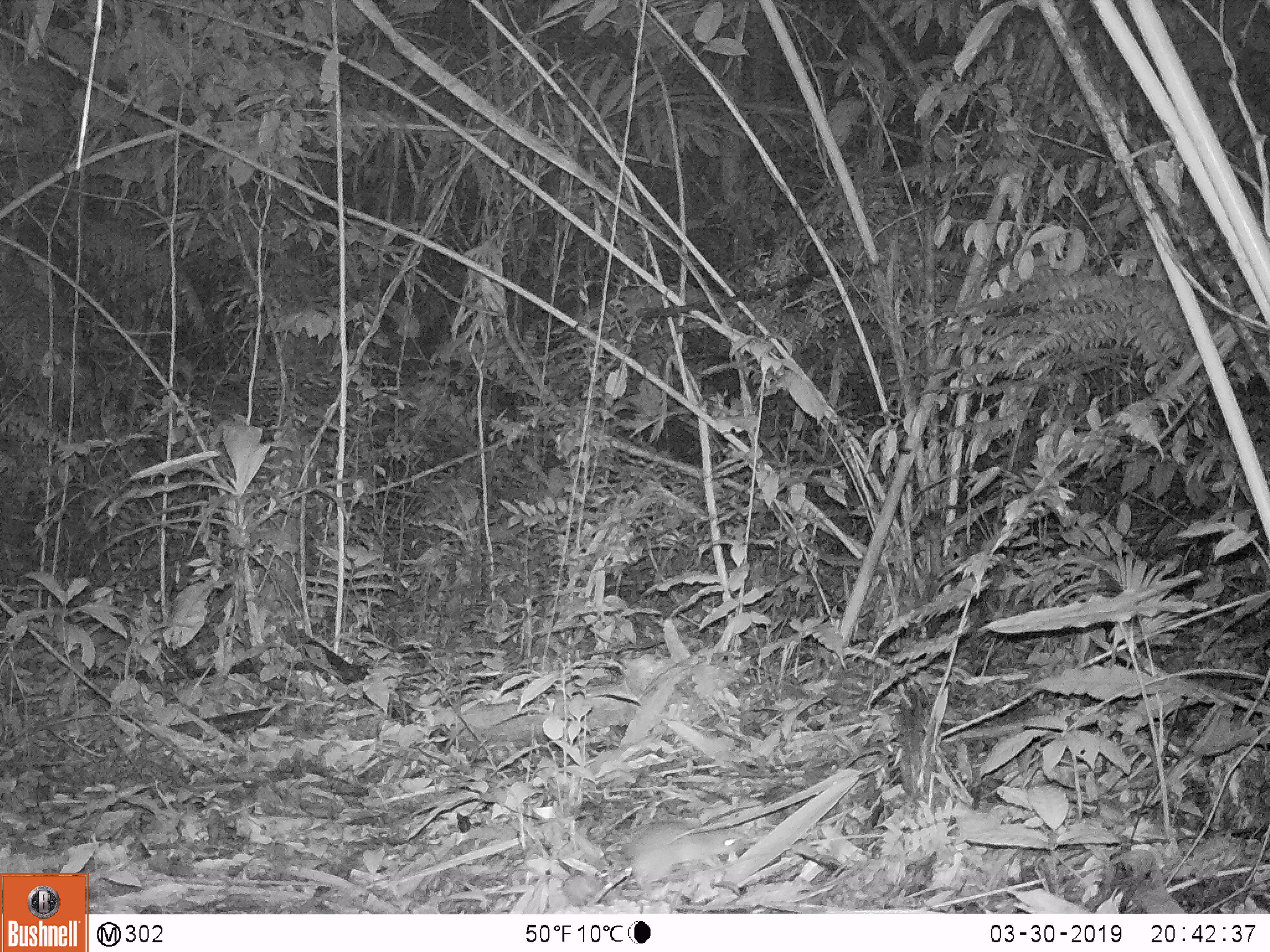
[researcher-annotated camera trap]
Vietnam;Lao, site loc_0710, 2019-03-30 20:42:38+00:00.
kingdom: Animalia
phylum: Chordata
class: Mammalia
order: Rodentia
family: Muridae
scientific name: Muridae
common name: old-world mice and rats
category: unidentified murid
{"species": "unidentified murid (old-world mice and rats) (Muridae)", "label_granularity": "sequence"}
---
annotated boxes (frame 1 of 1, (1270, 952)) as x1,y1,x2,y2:
unidentified murid: 624,819,747,894